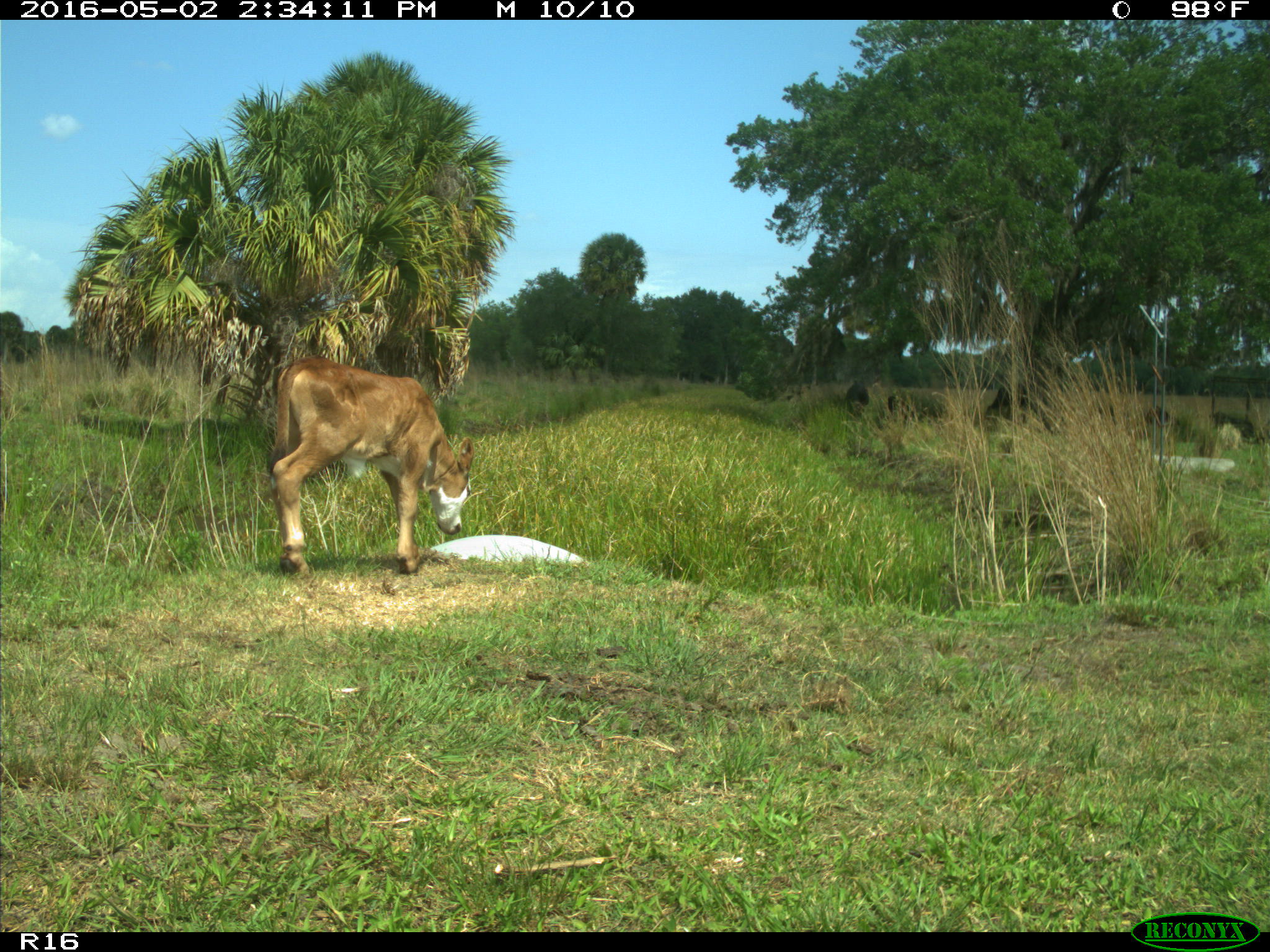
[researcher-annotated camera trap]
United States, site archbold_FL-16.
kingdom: Animalia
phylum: Chordata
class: Mammalia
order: Artiodactyla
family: Bovidae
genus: Bos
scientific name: Bos taurus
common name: domestic cow